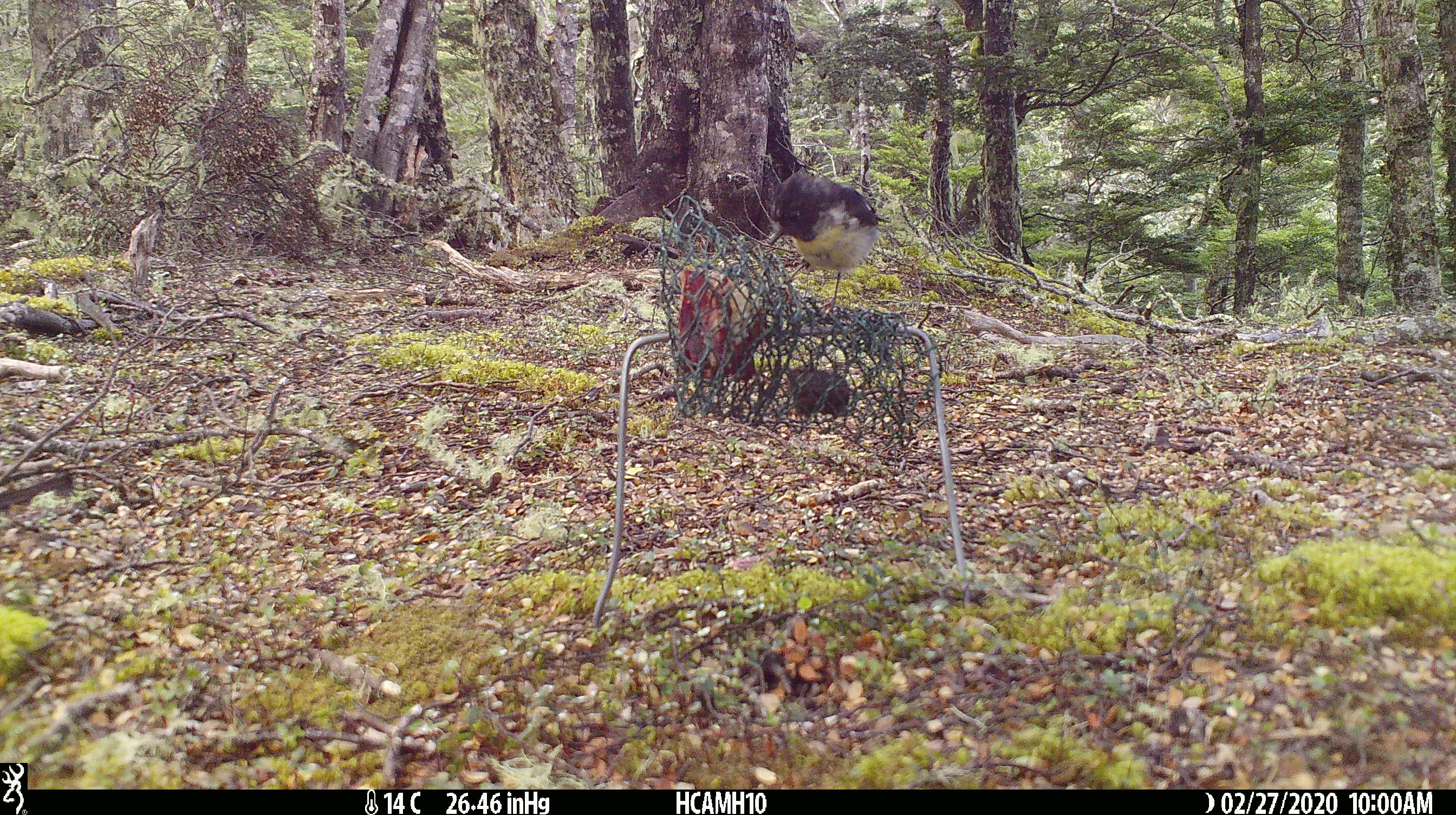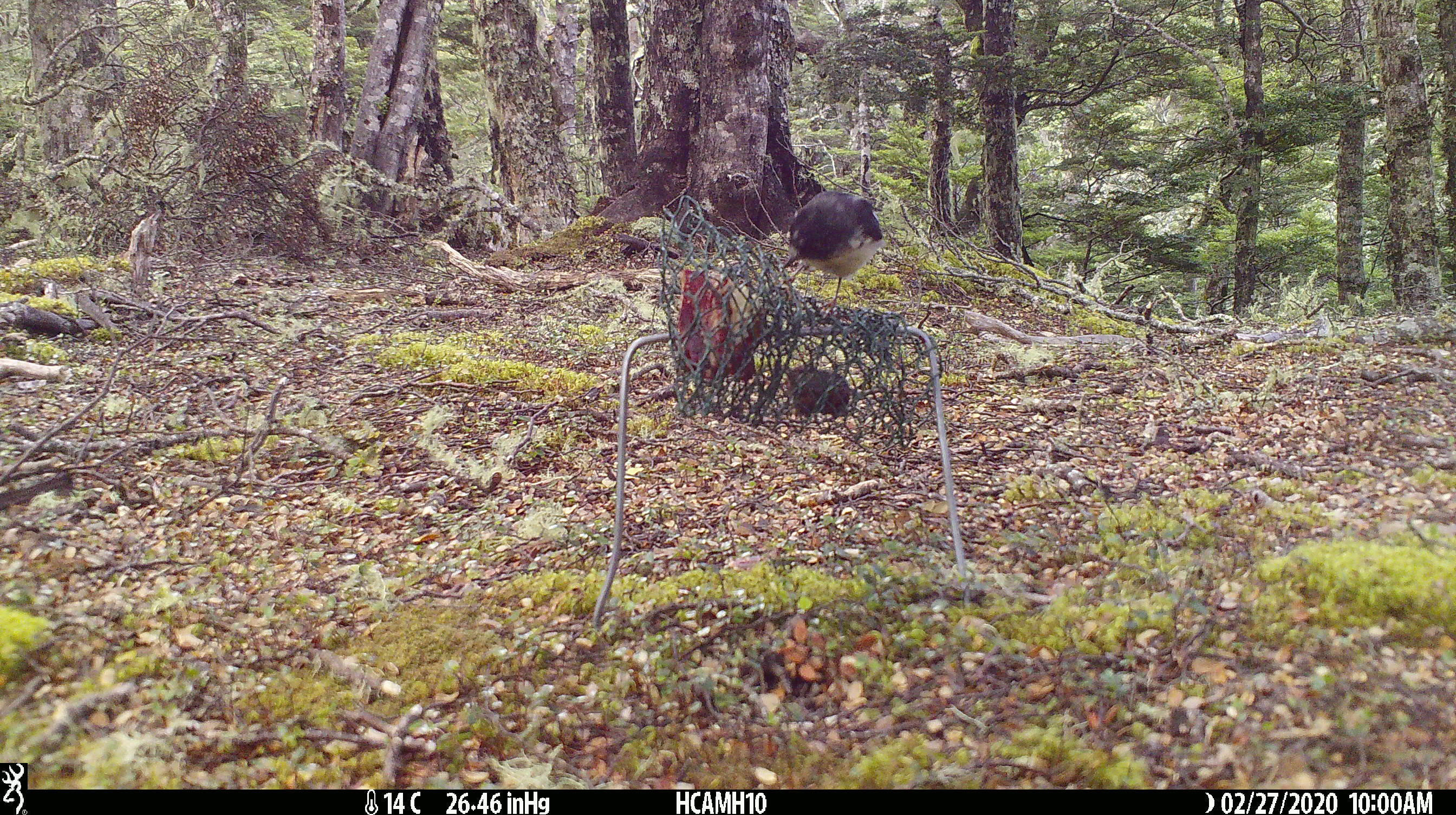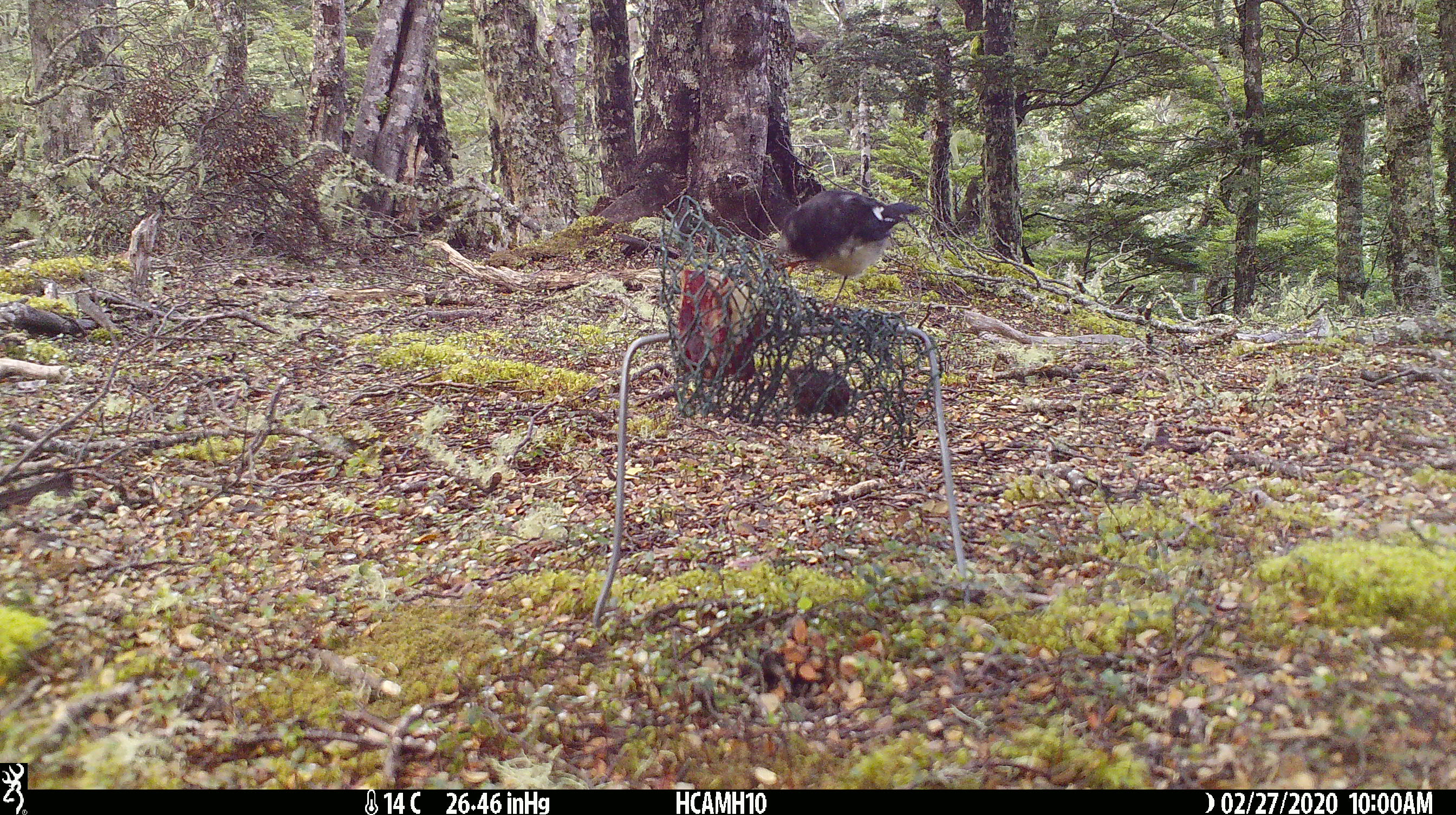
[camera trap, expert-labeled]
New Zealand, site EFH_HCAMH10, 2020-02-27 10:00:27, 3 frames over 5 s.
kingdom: Animalia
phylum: Chordata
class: Aves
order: Passeriformes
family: Petroicidae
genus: Petroica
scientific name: Petroica macrocephala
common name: tomtit